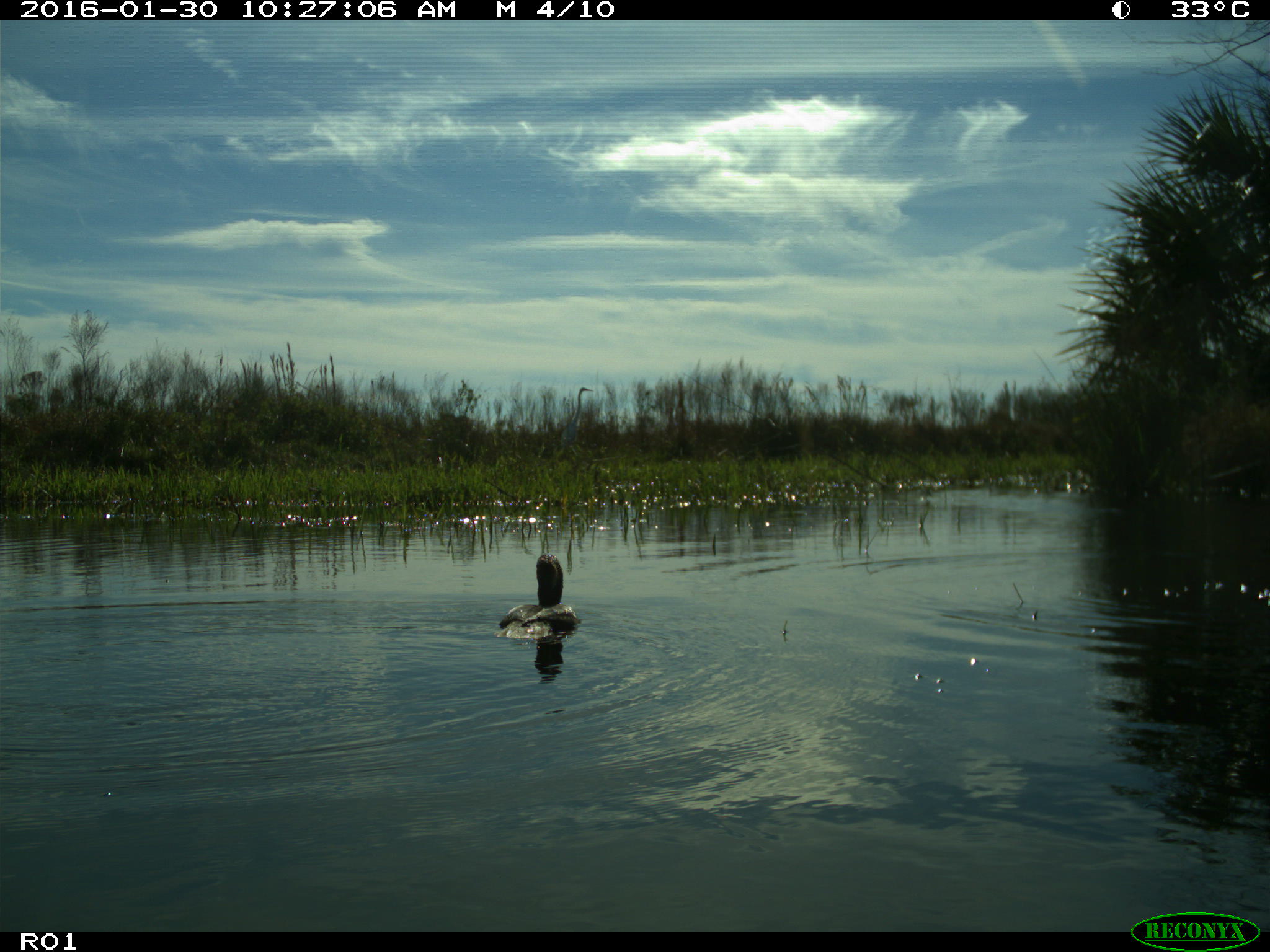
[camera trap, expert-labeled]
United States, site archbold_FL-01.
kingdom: Animalia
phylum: Chordata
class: Aves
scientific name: Aves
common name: birds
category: unidentified bird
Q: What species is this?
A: Unidentified bird (birds) (Aves).